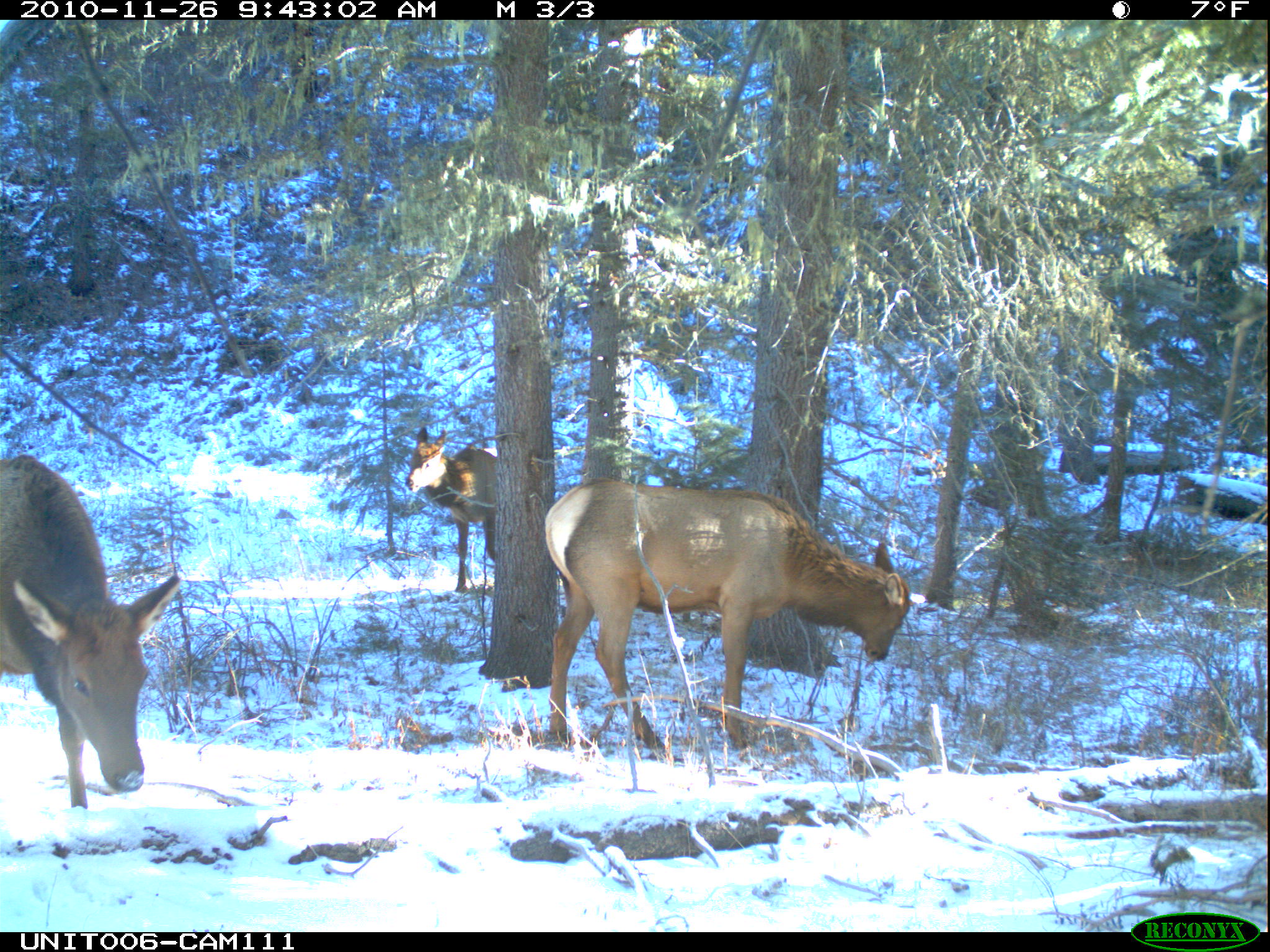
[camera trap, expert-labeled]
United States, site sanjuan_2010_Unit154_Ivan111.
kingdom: Animalia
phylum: Chordata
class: Mammalia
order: Artiodactyla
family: Cervidae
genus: Cervus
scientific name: Cervus elaphus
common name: red deer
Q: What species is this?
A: Cervus elaphus (red deer).